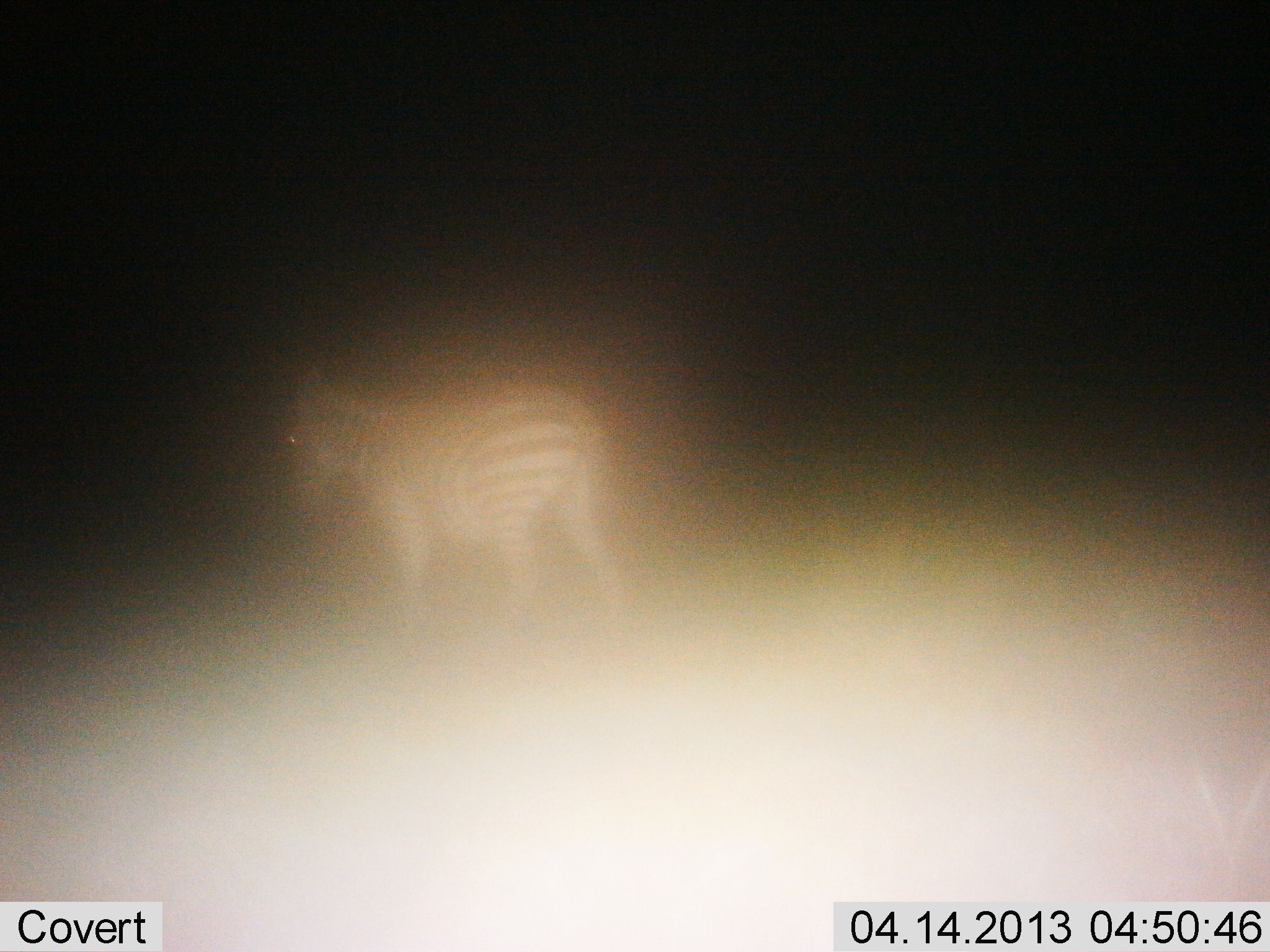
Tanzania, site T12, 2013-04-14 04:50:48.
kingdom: Animalia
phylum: Chordata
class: Mammalia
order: Perissodactyla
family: Equidae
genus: Equus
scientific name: Equus quagga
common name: plains zebra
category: zebra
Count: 1.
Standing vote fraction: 72%.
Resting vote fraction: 0%.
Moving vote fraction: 32%.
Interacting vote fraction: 0%.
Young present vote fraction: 0%.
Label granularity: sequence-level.